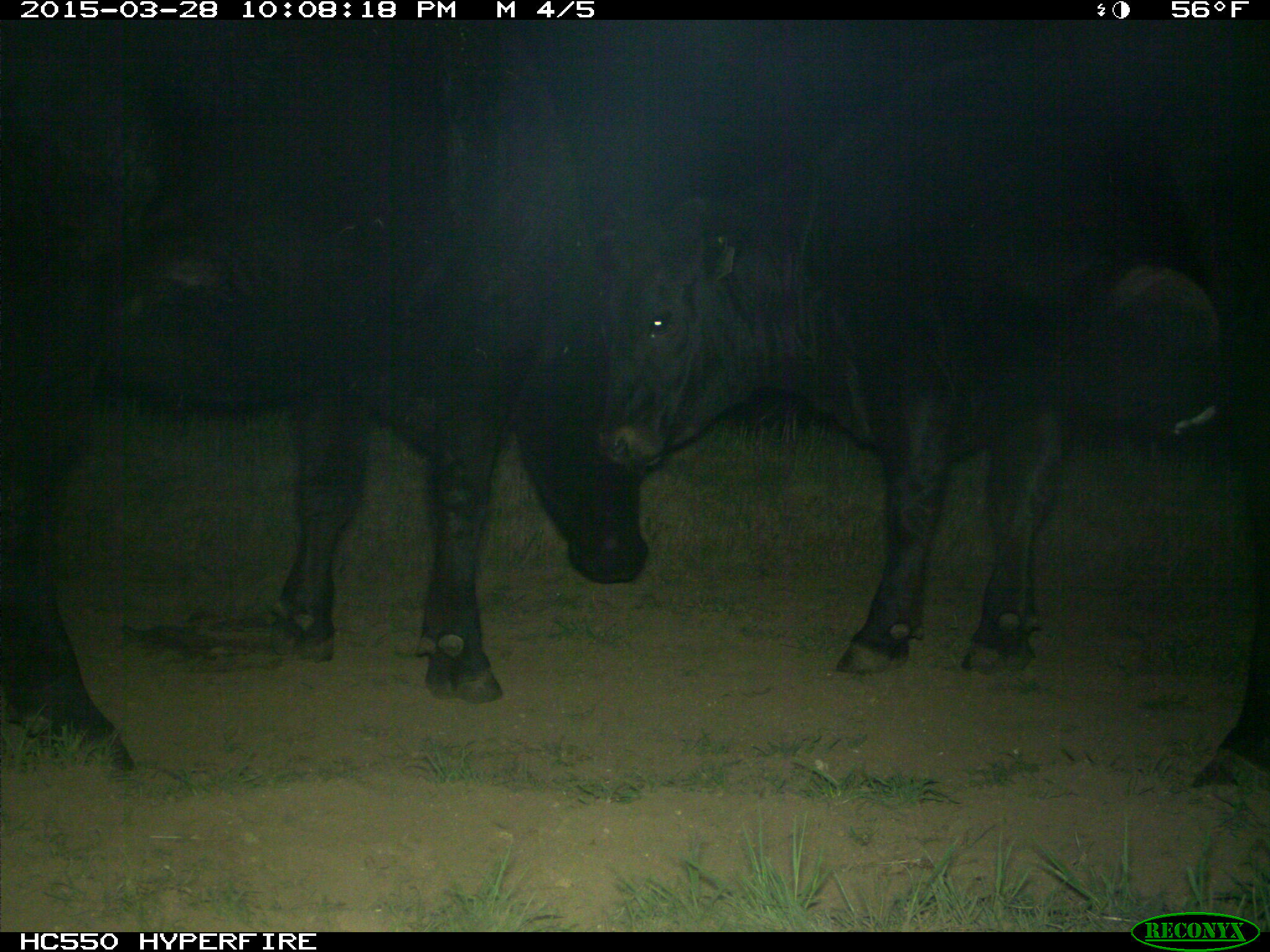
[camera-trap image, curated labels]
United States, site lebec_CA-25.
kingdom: Animalia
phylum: Chordata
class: Mammalia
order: Artiodactyla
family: Bovidae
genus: Bos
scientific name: Bos taurus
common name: domestic cow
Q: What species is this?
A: Bos taurus (domestic cow).